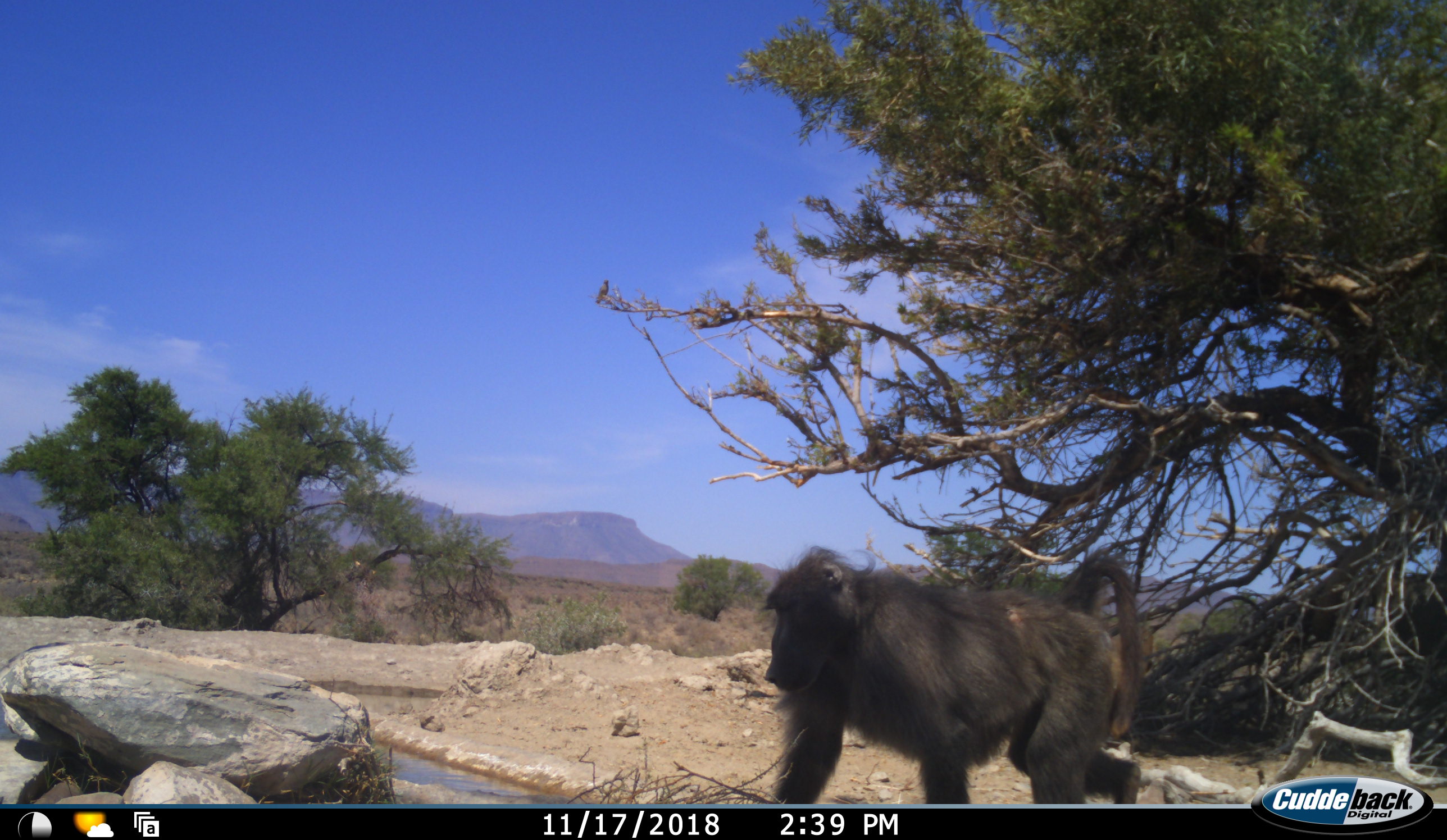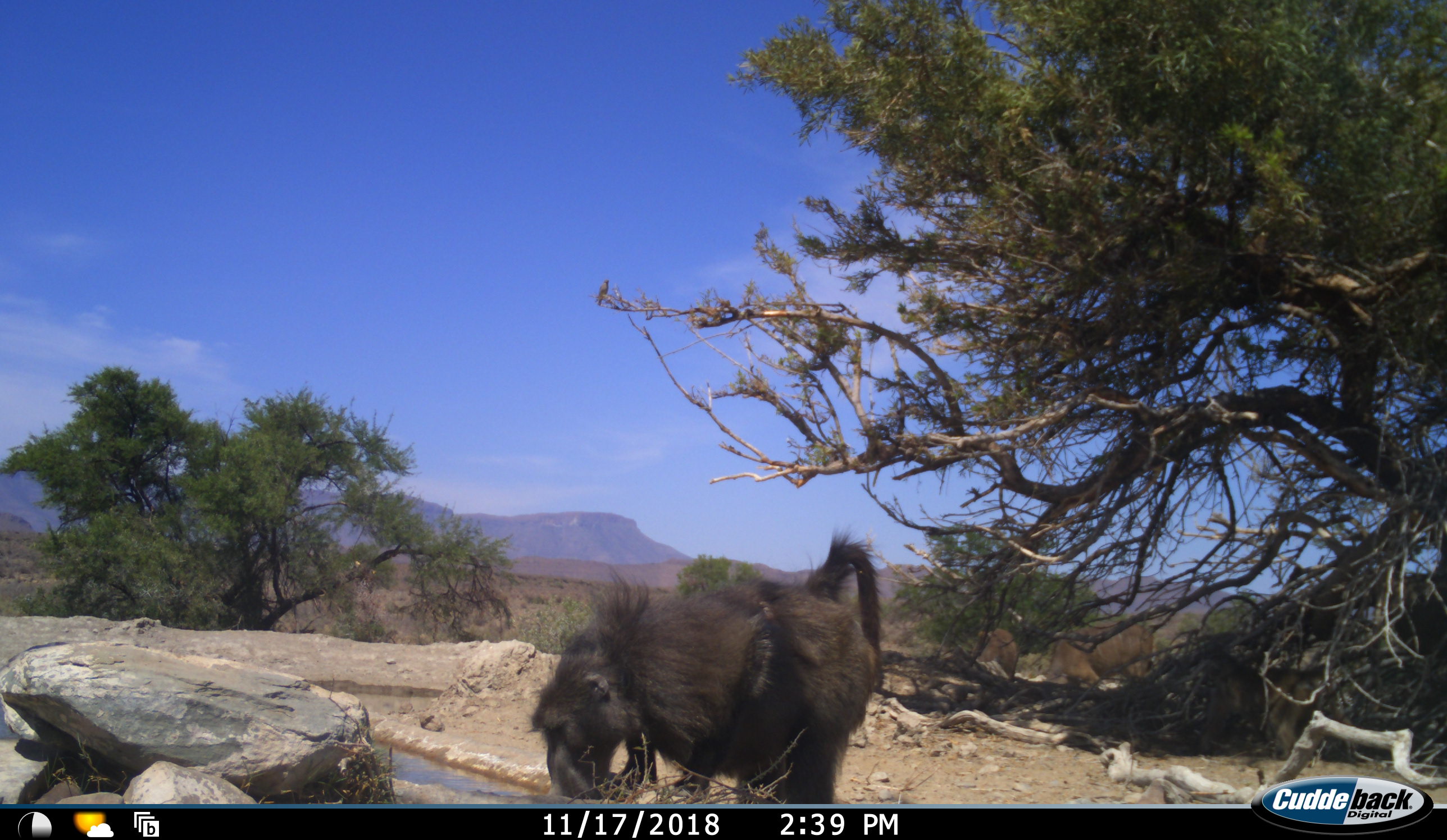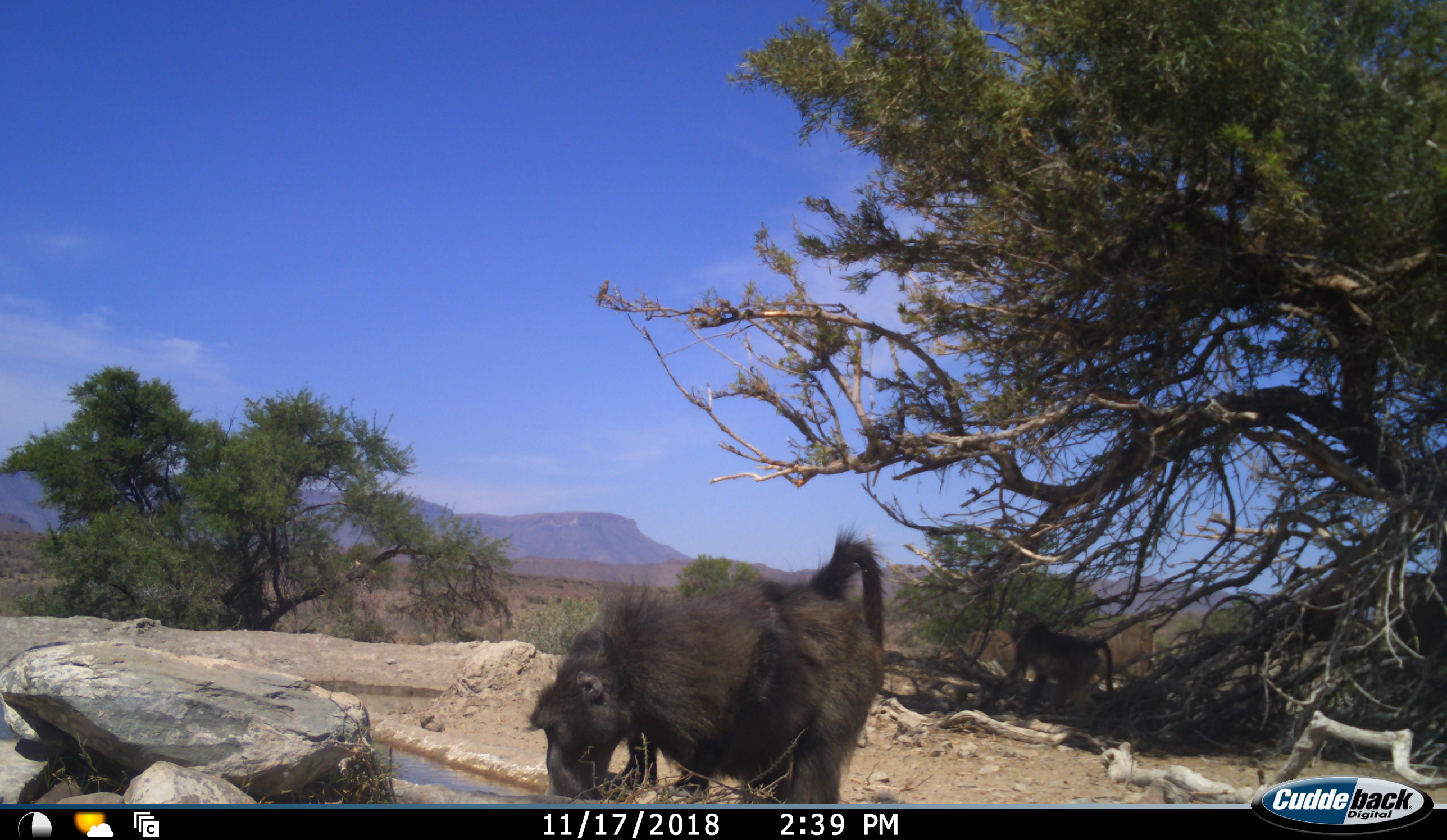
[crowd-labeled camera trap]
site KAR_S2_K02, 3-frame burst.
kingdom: Animalia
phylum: Chordata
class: Mammalia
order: Primates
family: Cercopithecidae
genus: Papio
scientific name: Papio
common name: baboon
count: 2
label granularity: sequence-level